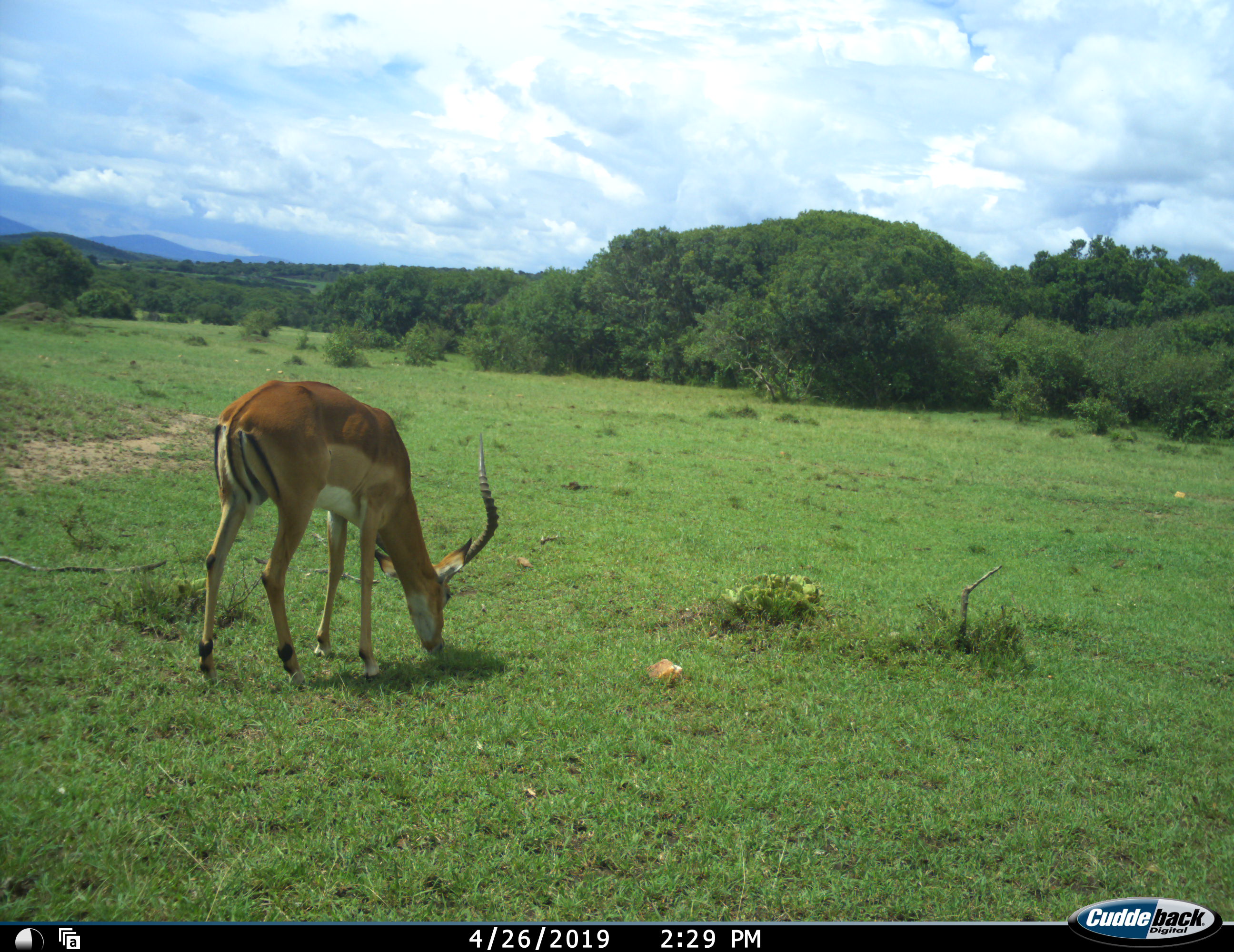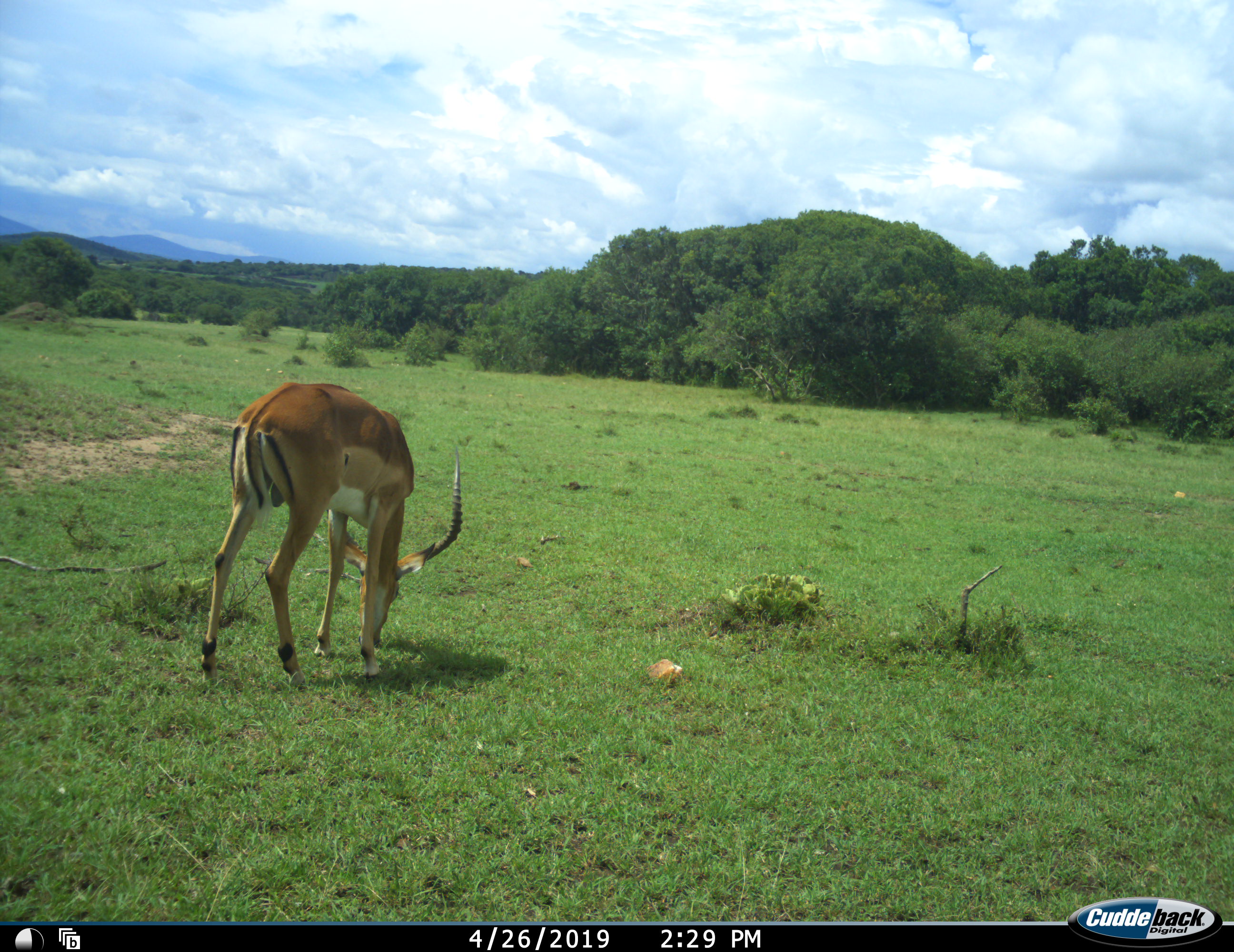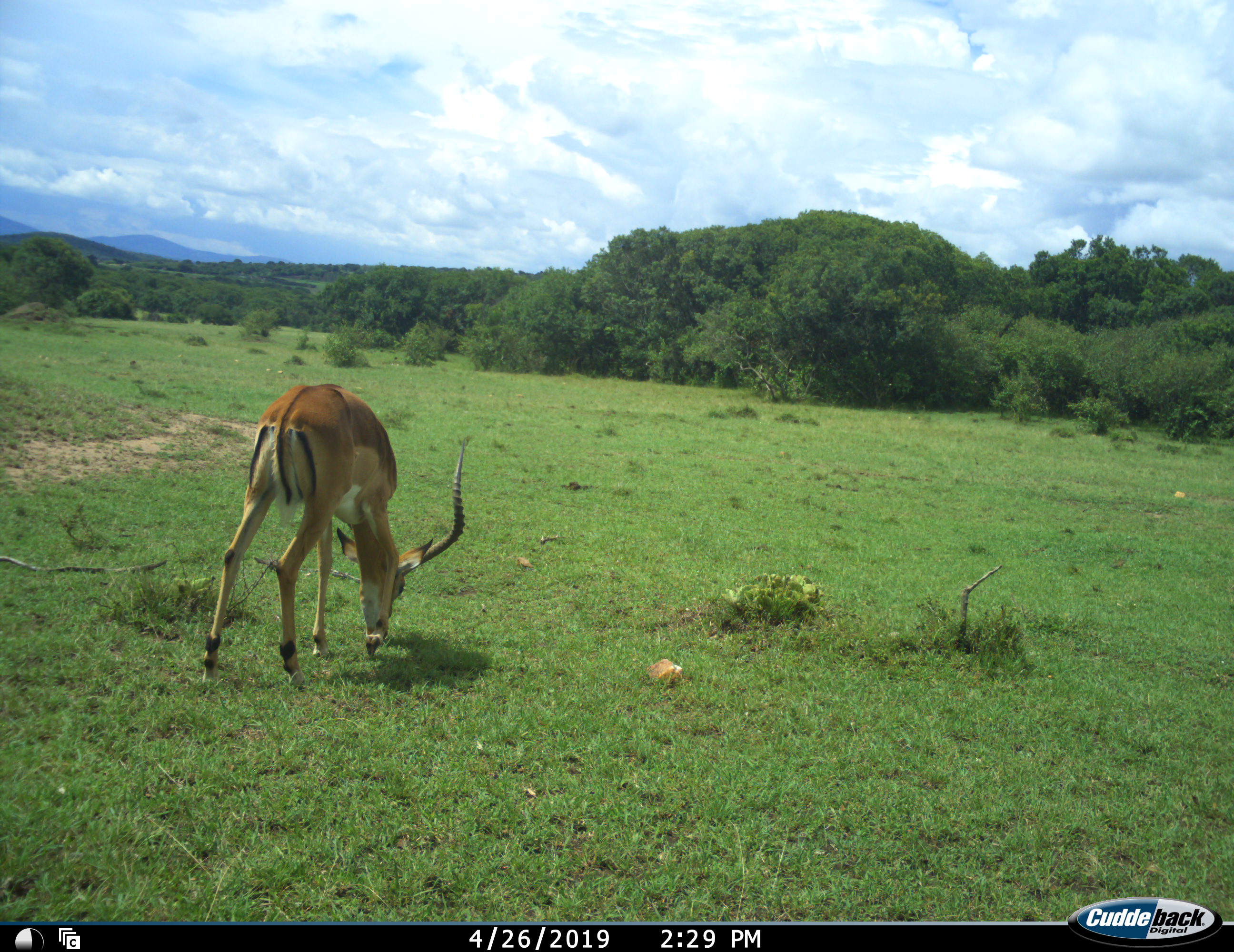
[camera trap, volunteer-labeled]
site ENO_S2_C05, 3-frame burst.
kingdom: Animalia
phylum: Chordata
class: Mammalia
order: Artiodactyla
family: Bovidae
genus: Aepyceros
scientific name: Aepyceros melampus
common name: impala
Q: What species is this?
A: Impala (Aepyceros melampus).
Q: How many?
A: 1.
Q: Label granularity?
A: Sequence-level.